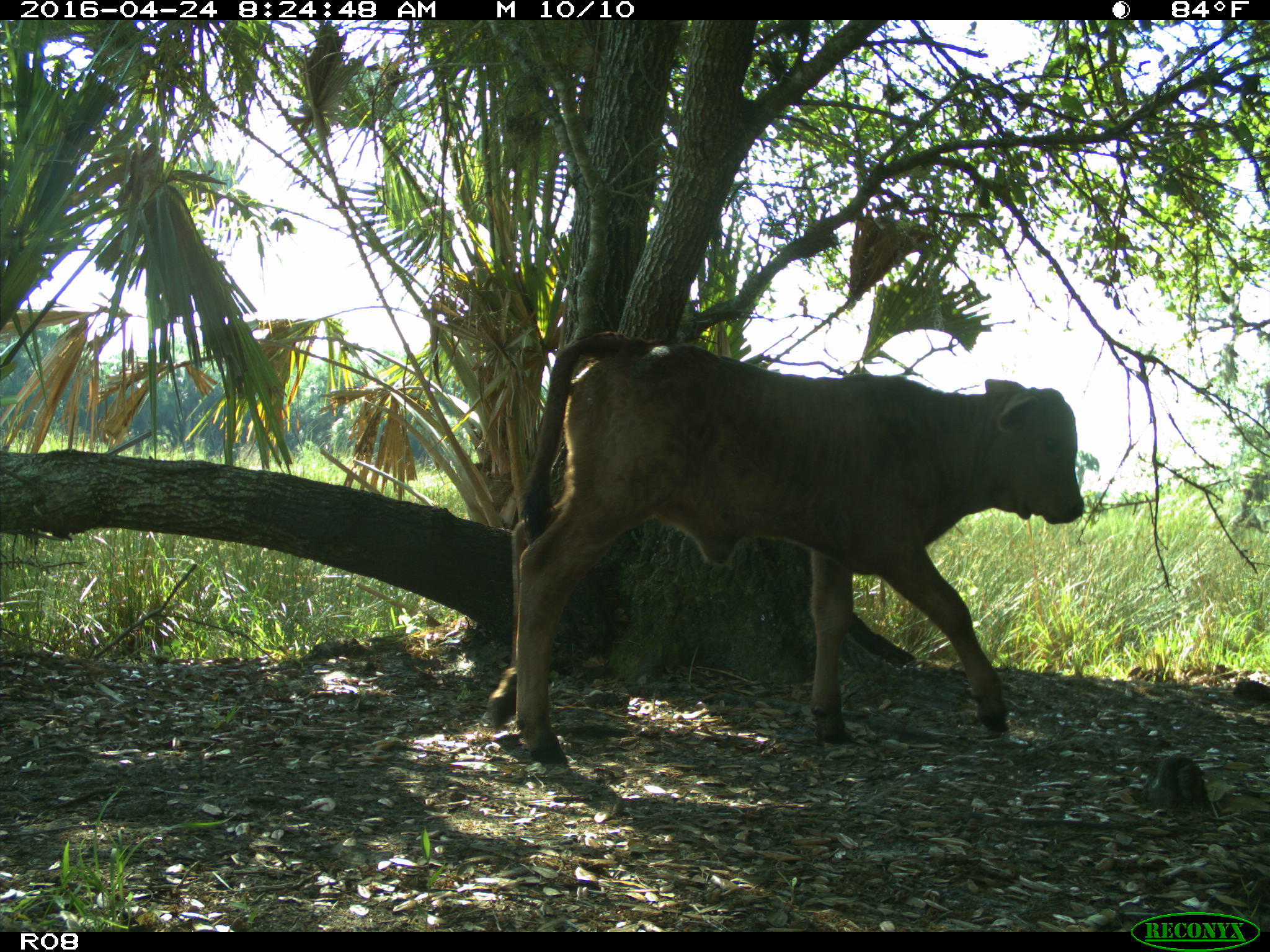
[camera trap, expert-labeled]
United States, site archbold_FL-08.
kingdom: Animalia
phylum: Chordata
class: Mammalia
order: Artiodactyla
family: Bovidae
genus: Bos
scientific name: Bos taurus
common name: domestic cow